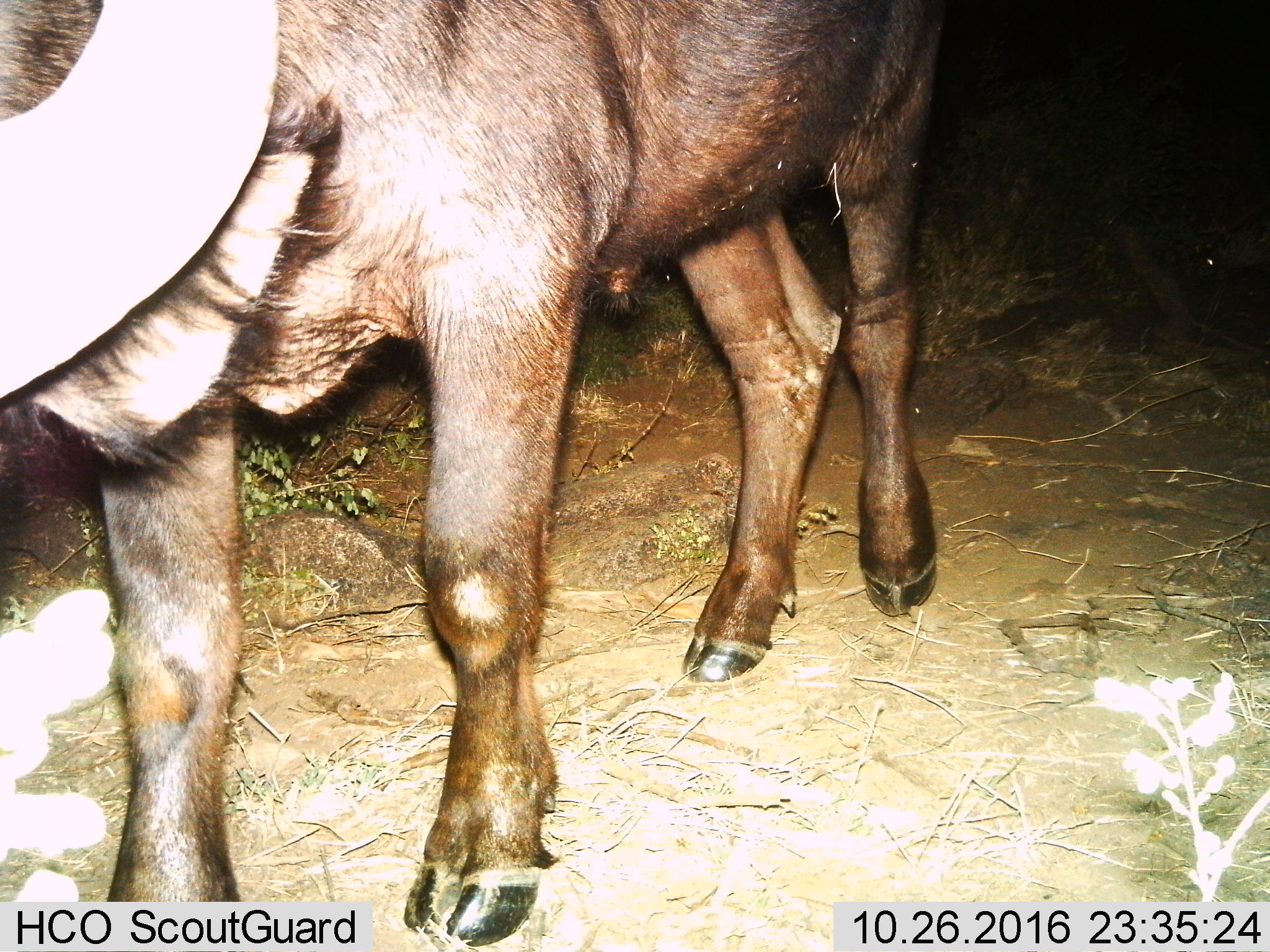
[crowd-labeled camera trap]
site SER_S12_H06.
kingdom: Animalia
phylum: Chordata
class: Mammalia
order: Artiodactyla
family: Bovidae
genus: Syncerus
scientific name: Syncerus caffer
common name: african buffalo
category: buffalo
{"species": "buffalo (african buffalo) (Syncerus caffer)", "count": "1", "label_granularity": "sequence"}